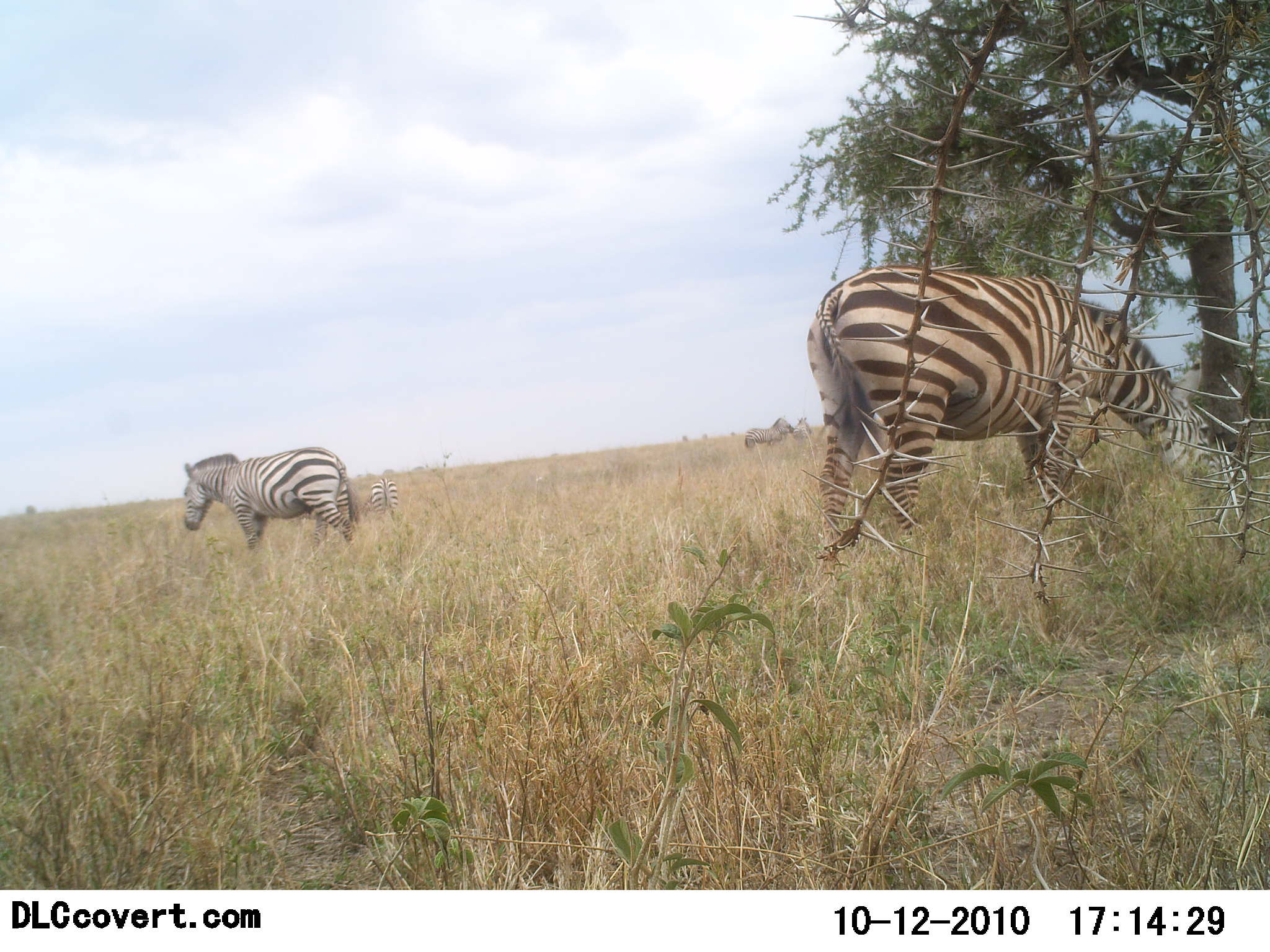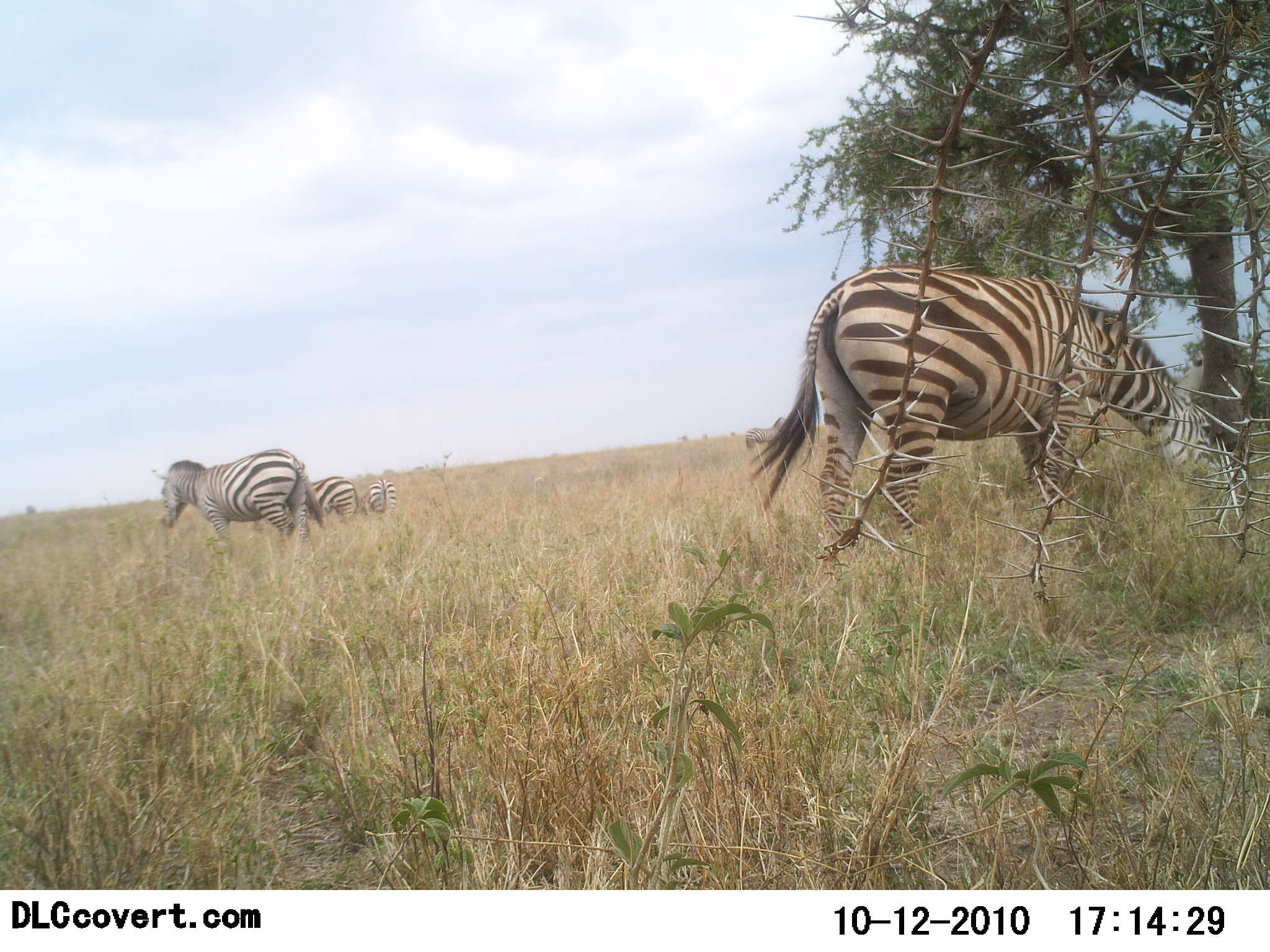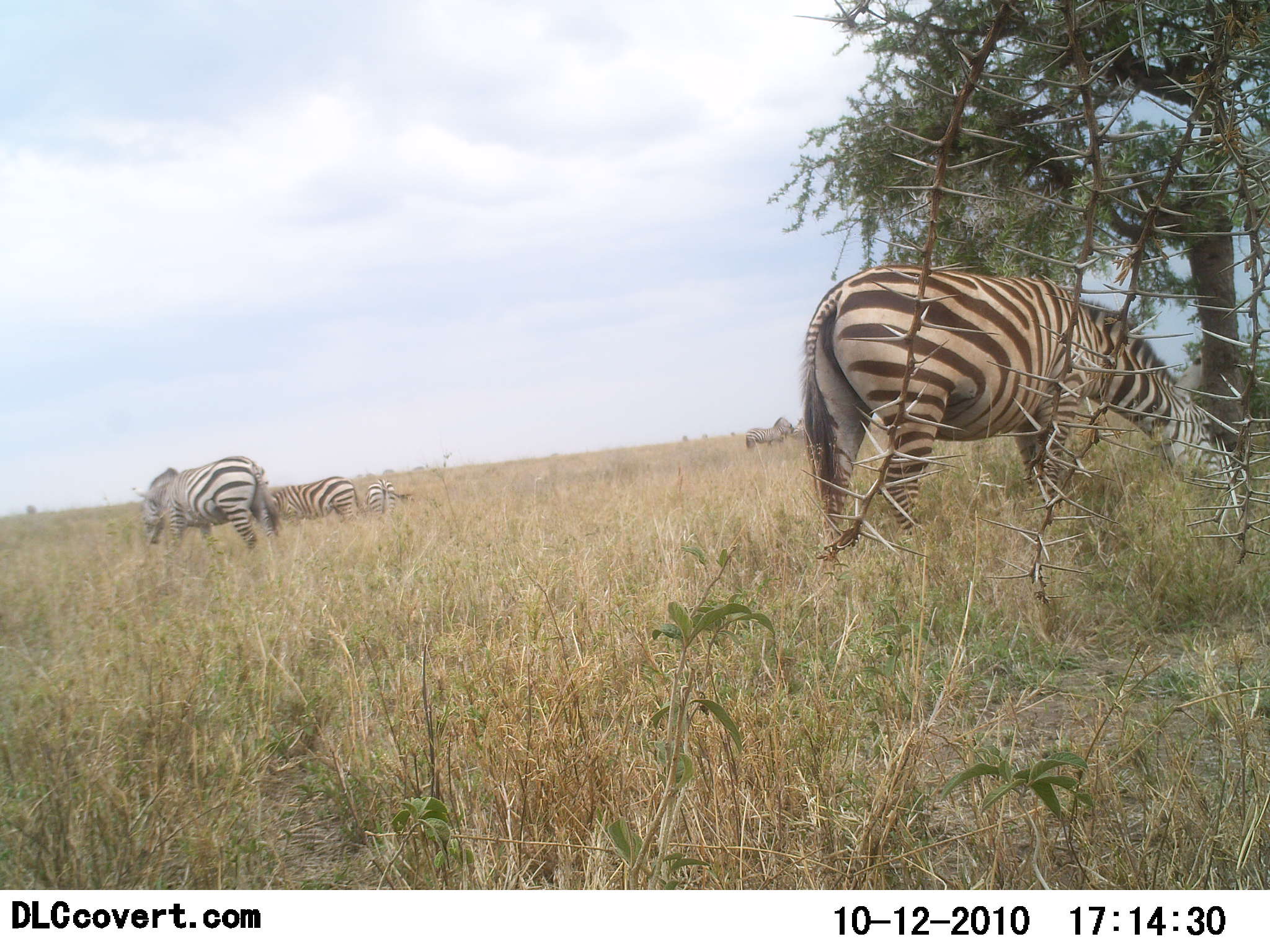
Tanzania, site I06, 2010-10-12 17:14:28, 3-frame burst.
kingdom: Animalia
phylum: Chordata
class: Mammalia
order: Perissodactyla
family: Equidae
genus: Equus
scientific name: Equus quagga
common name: plains zebra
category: zebra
Zebra (plains zebra) (Equus quagga), count 5. Behavior (volunteer vote fractions): standing 58%, resting 0%, moving 67%, interacting 0%. Young present (vote fraction): 0%. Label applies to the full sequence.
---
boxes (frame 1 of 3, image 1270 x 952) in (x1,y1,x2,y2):
animal: (806,265,1221,604); (183,446,360,581); (360,478,402,540); (744,418,794,459); (791,418,809,447)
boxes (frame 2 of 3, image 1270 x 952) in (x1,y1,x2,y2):
animal: (745,264,1222,619); (151,449,324,568); (252,475,361,537); (360,479,399,529); (745,416,787,462)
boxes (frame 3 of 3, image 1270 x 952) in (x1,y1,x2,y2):
animal: (799,264,1233,594); (131,455,280,557); (264,476,361,531); (361,479,415,522); (745,417,794,456); (791,417,808,444)